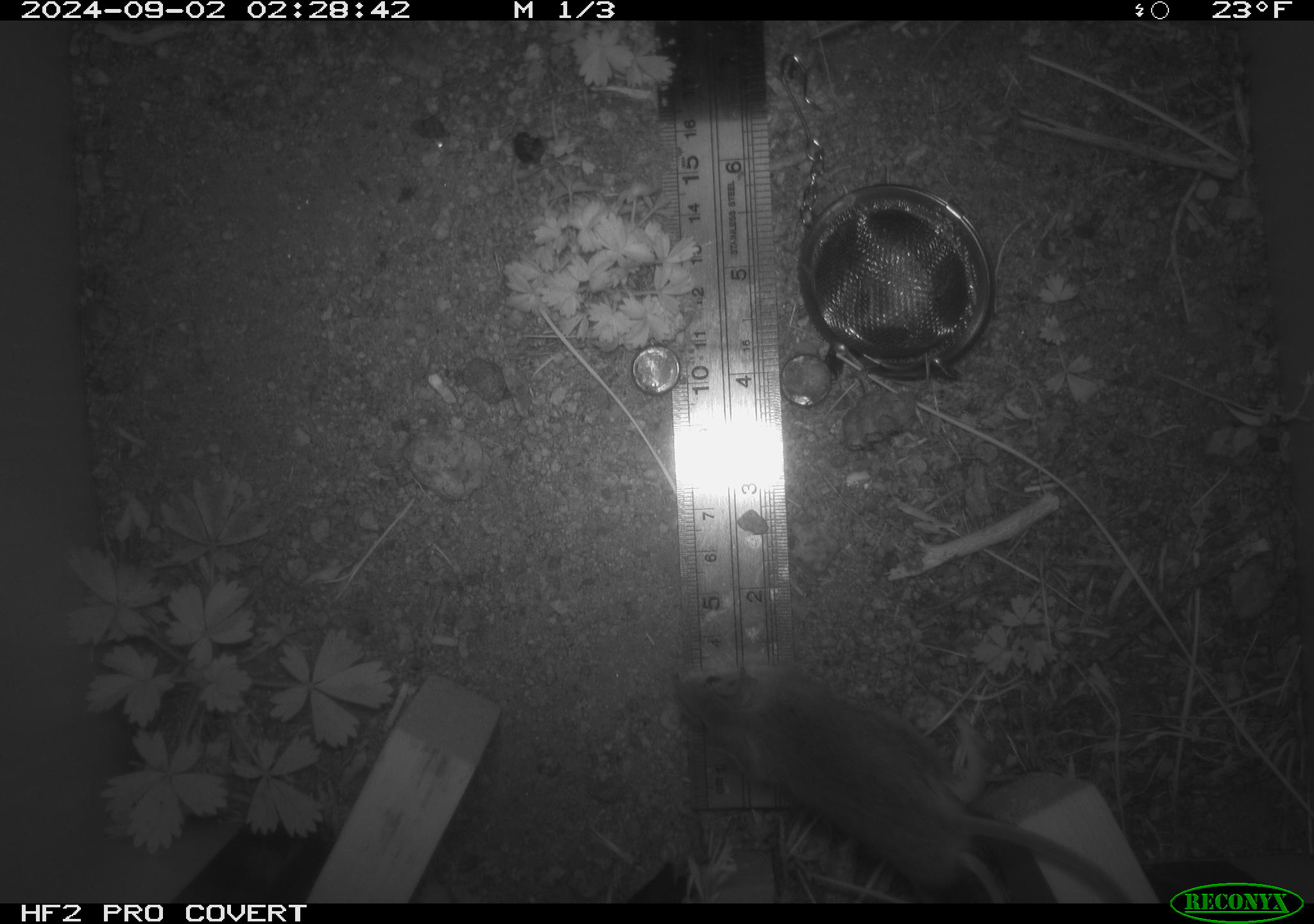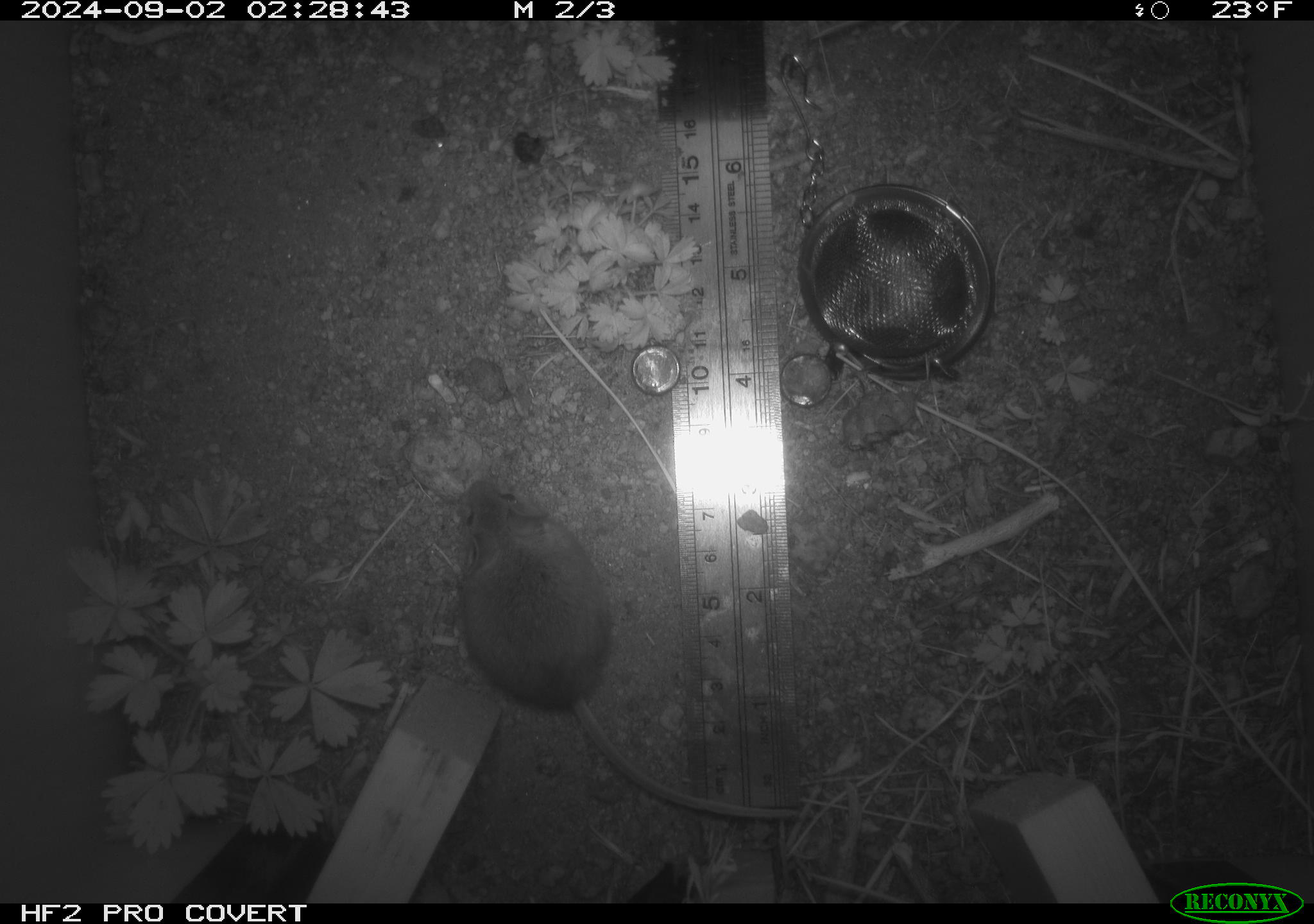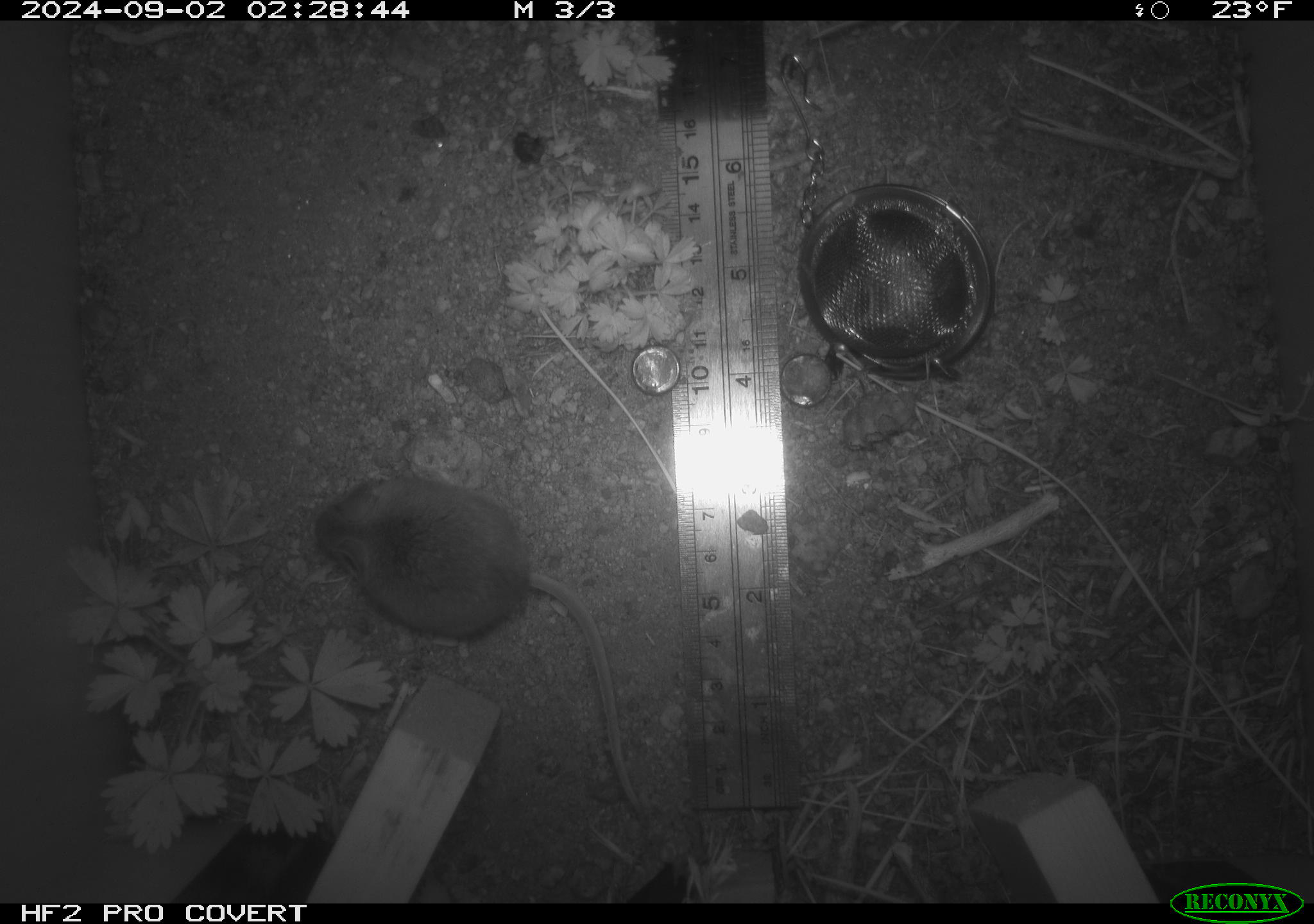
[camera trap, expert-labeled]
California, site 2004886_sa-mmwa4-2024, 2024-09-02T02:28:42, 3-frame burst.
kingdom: Animalia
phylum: Chordata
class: Mammalia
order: Rodentia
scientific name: Rodentia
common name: mouse species